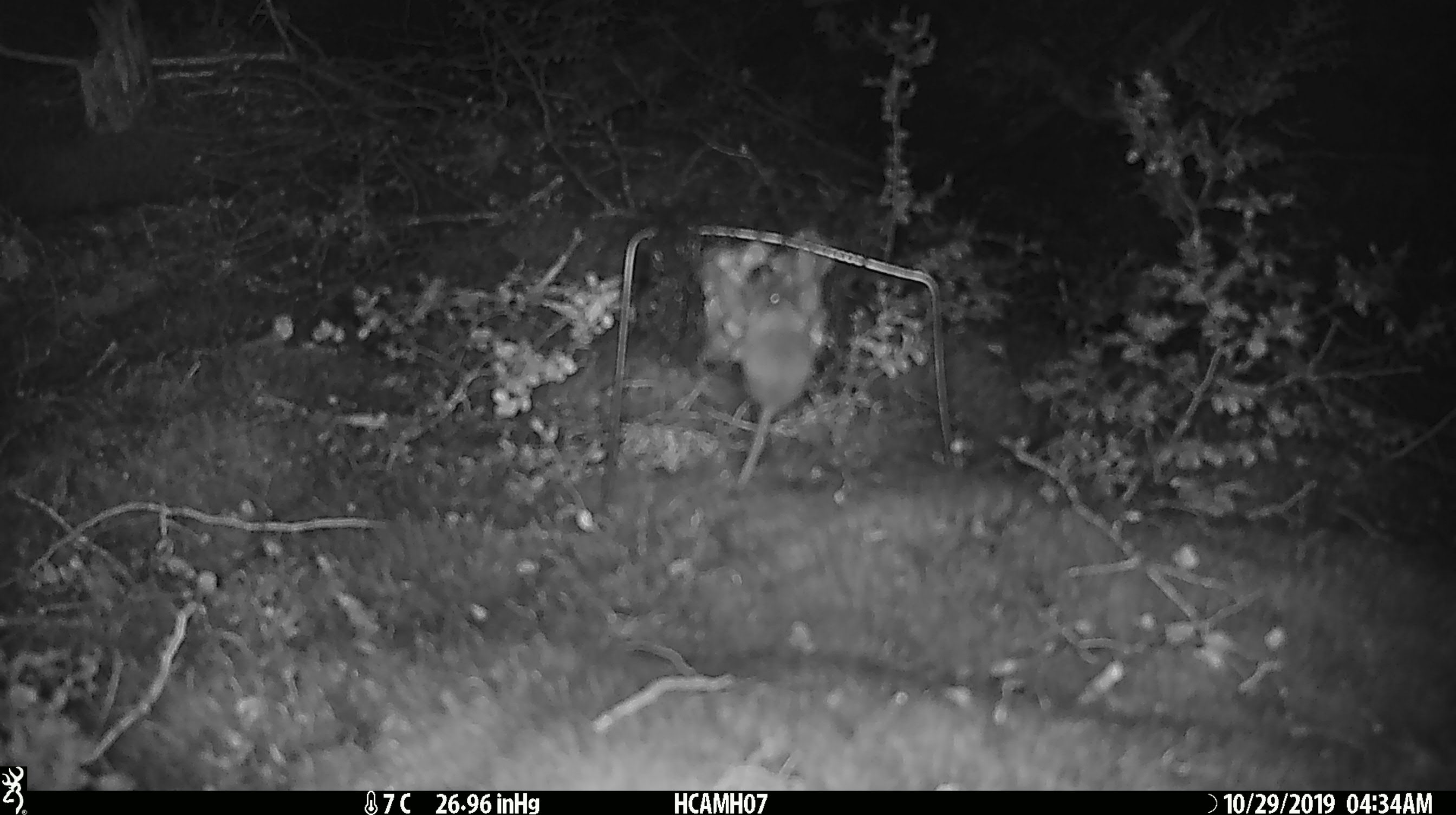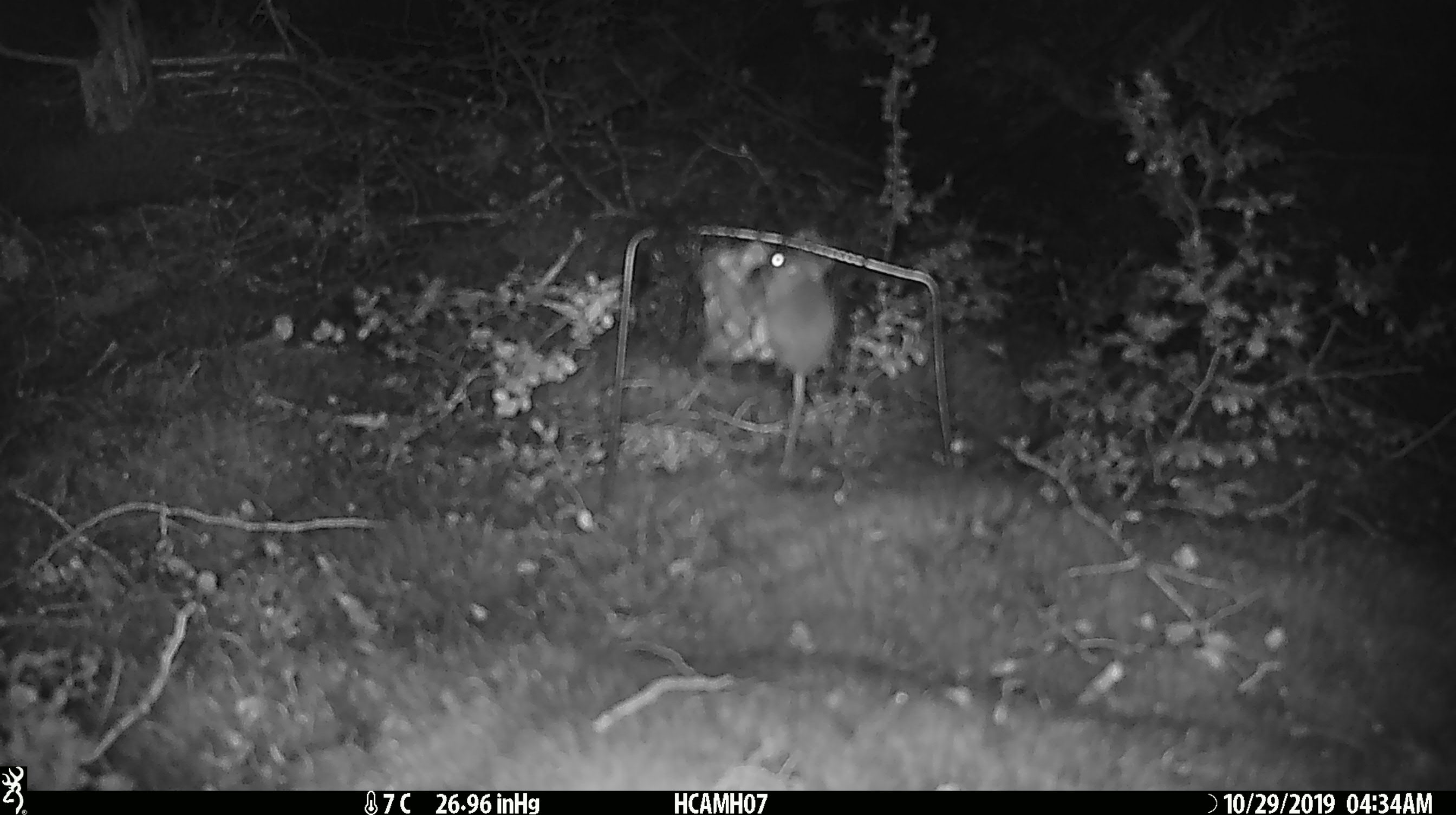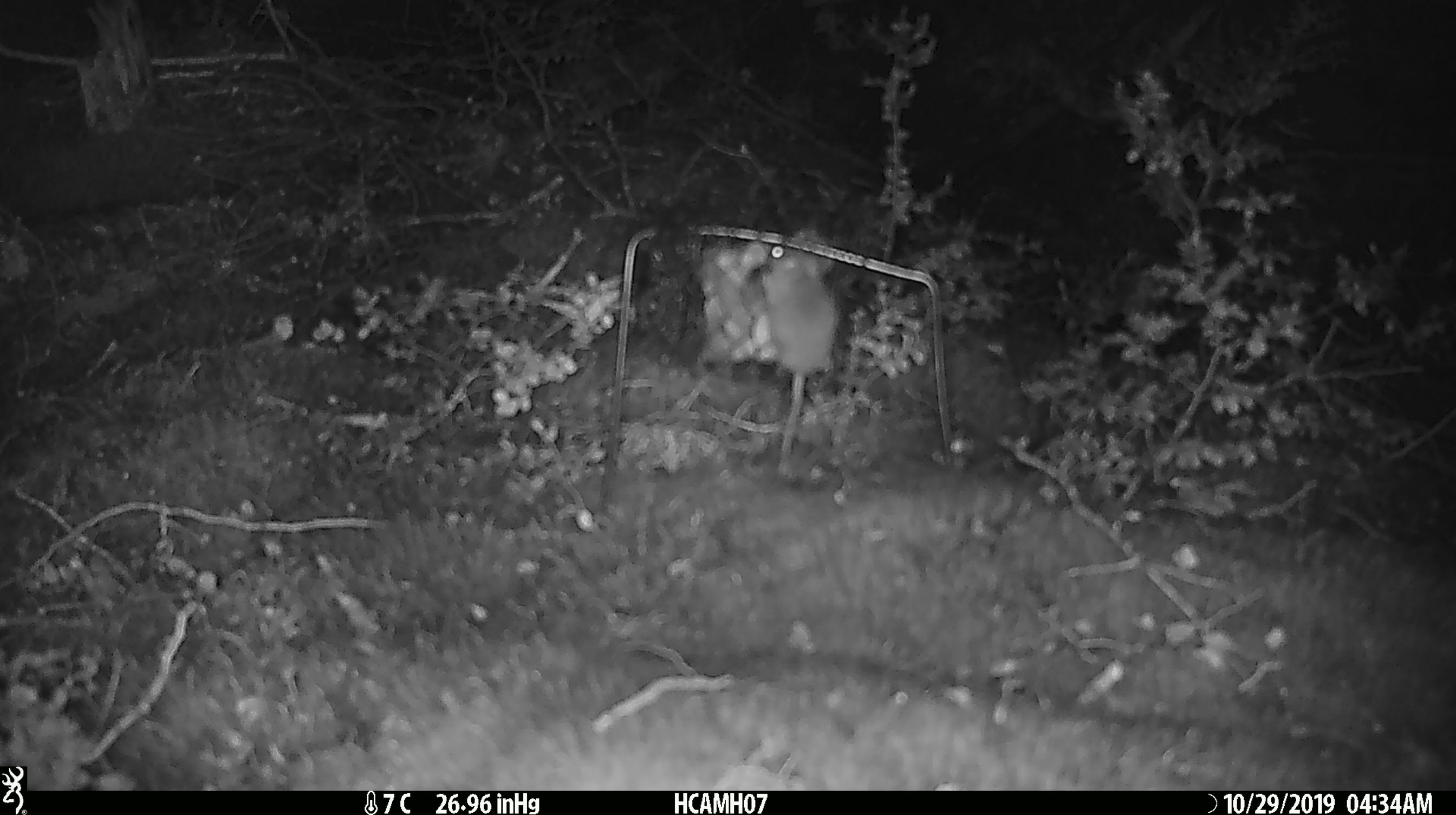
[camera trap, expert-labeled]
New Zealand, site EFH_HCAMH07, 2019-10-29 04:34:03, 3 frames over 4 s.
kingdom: Animalia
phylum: Chordata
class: Mammalia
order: Rodentia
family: Muridae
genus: Mus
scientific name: Mus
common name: mouse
Mouse (Mus).